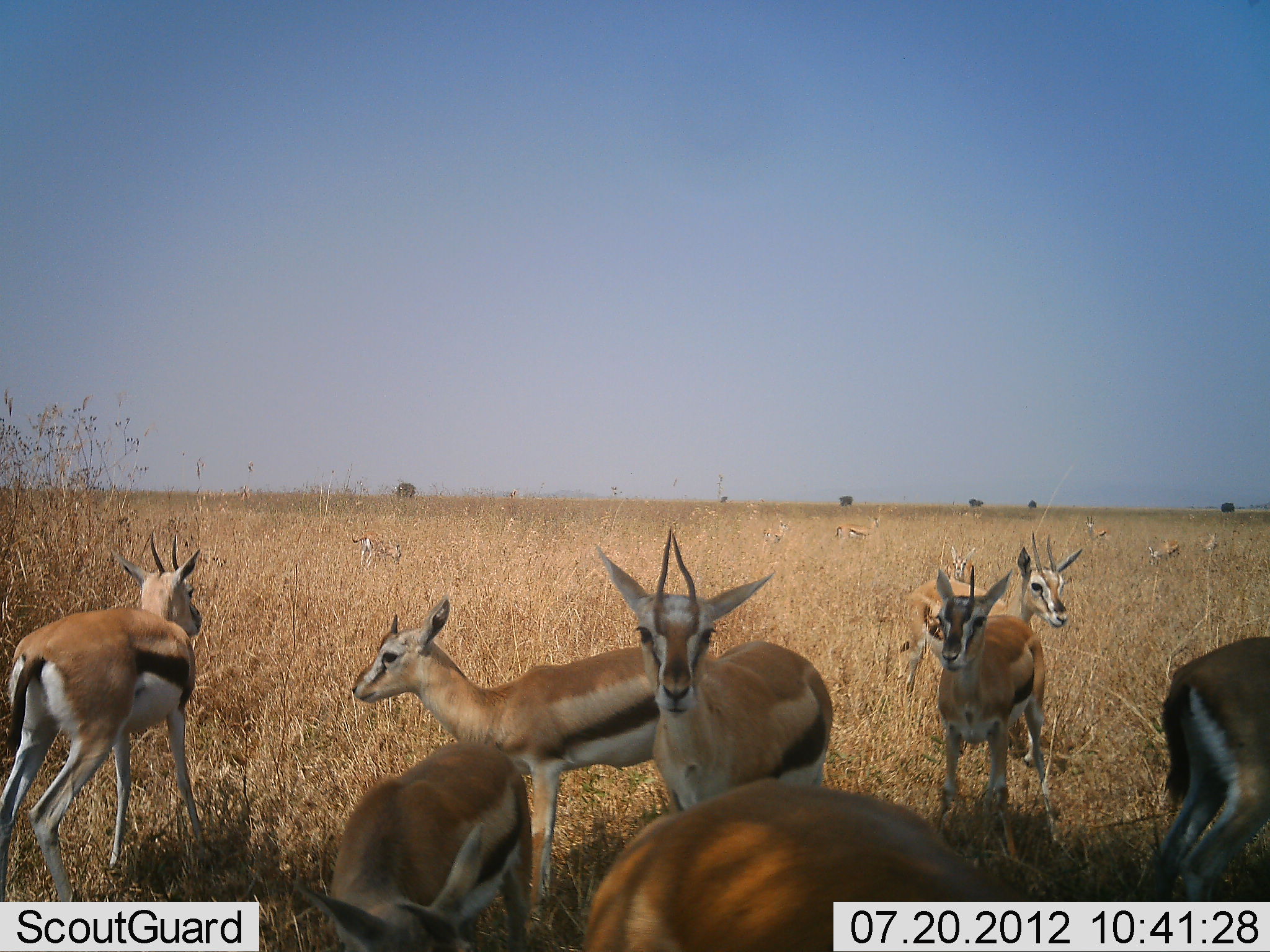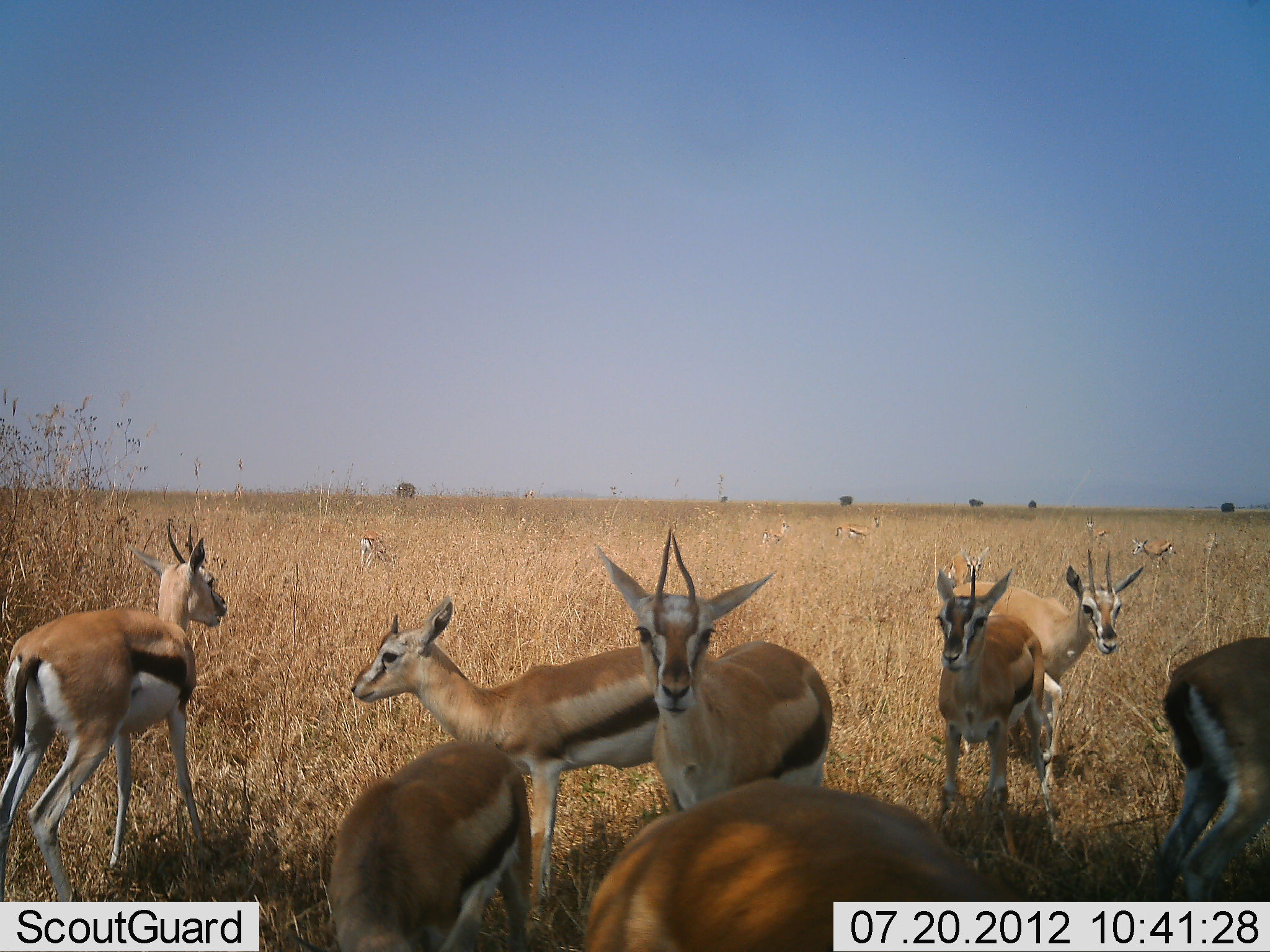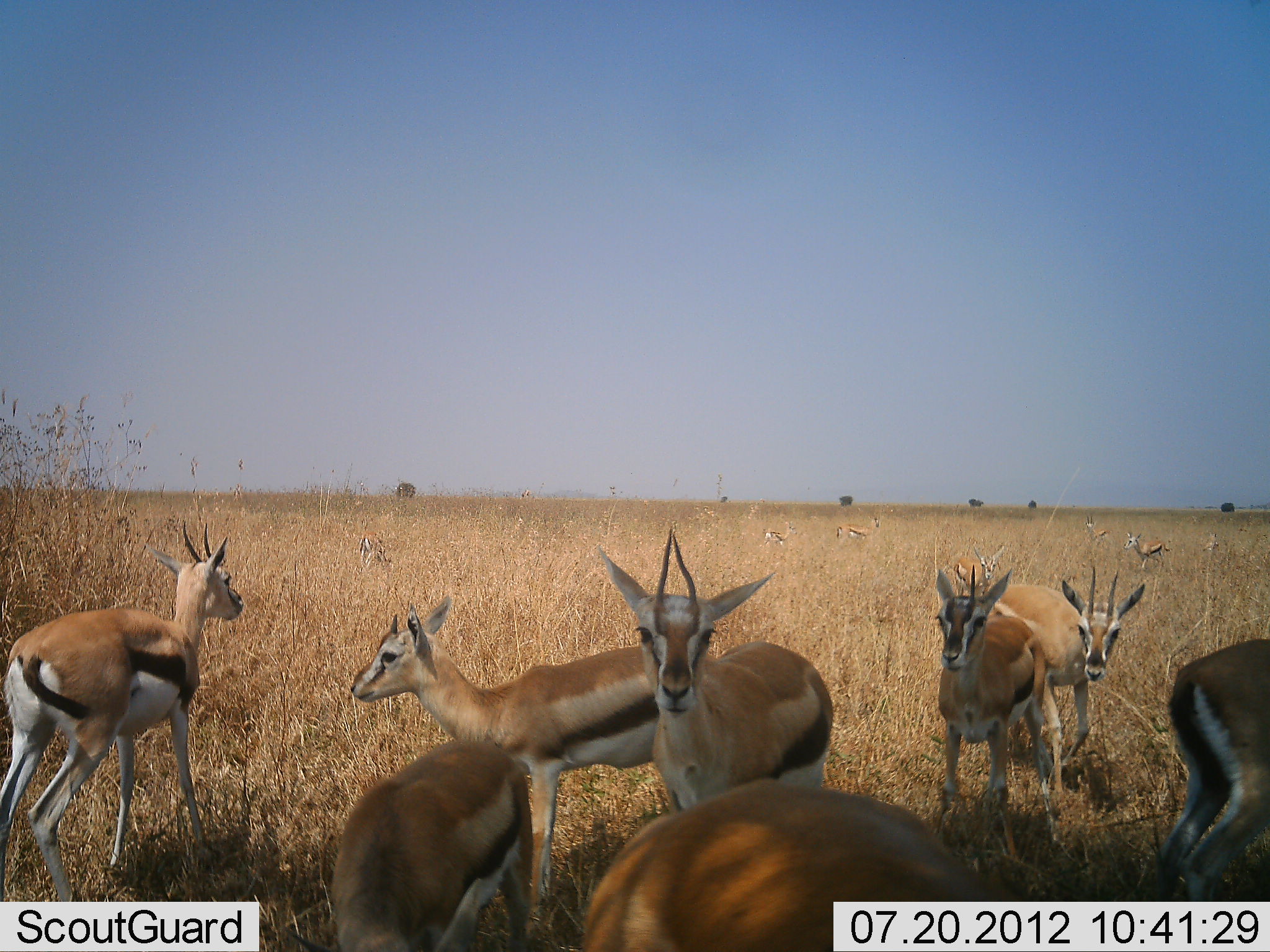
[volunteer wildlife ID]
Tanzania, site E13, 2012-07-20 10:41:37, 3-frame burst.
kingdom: Animalia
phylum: Chordata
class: Mammalia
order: Artiodactyla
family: Bovidae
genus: Eudorcas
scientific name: Eudorcas thomsonii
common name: thomson's gazelle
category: gazellethomsons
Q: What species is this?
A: Gazellethomsons (thomson's gazelle) (Eudorcas thomsonii).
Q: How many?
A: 11-50.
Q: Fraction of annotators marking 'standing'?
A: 100%.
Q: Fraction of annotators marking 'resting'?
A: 10%.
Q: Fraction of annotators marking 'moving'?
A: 40%.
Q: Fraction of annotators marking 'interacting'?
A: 0%.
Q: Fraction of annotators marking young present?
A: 0%.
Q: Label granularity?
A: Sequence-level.